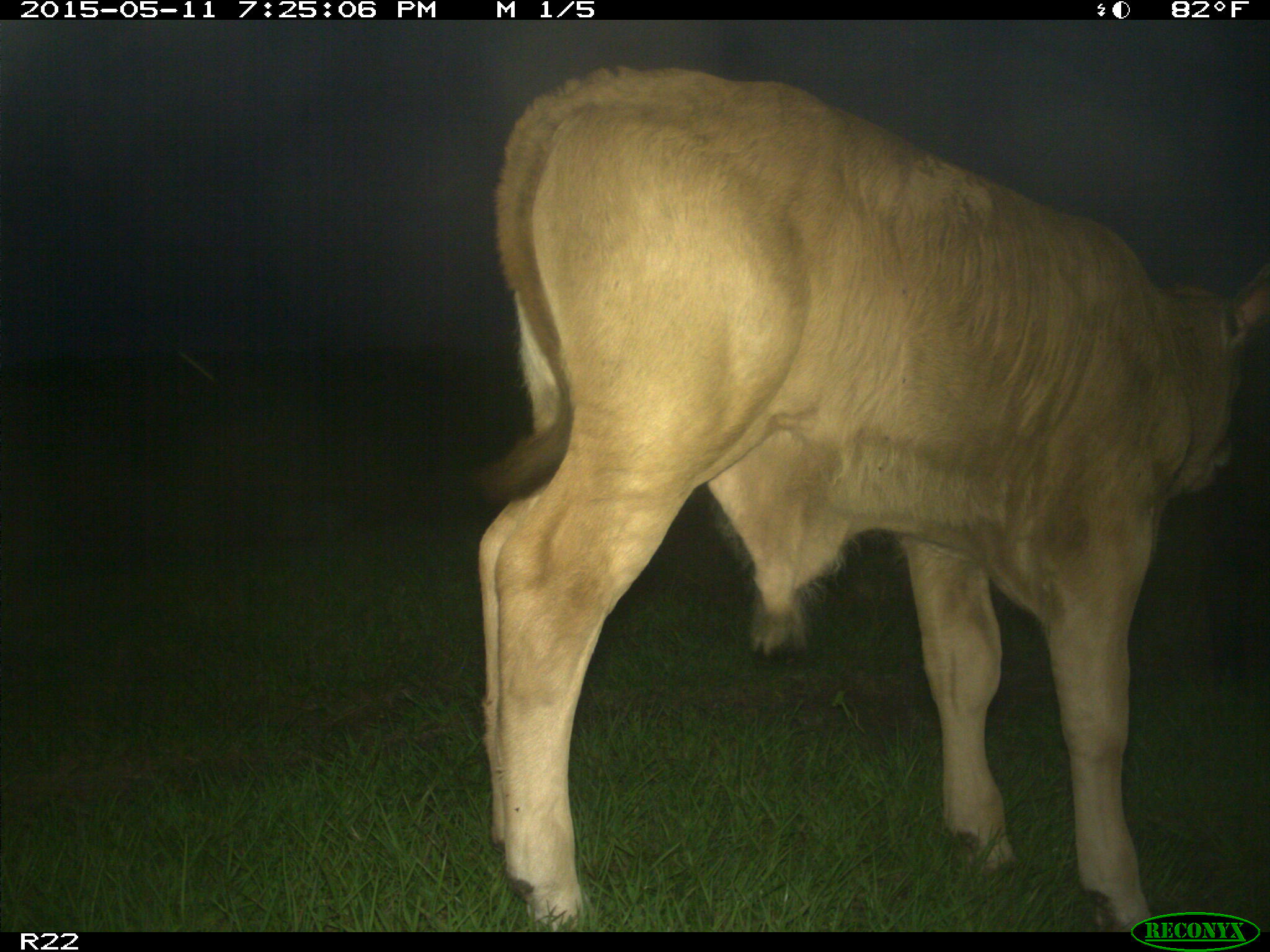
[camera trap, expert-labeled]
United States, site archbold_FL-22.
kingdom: Animalia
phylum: Chordata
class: Mammalia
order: Artiodactyla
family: Bovidae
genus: Bos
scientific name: Bos taurus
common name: domestic cow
Bos taurus (domestic cow).